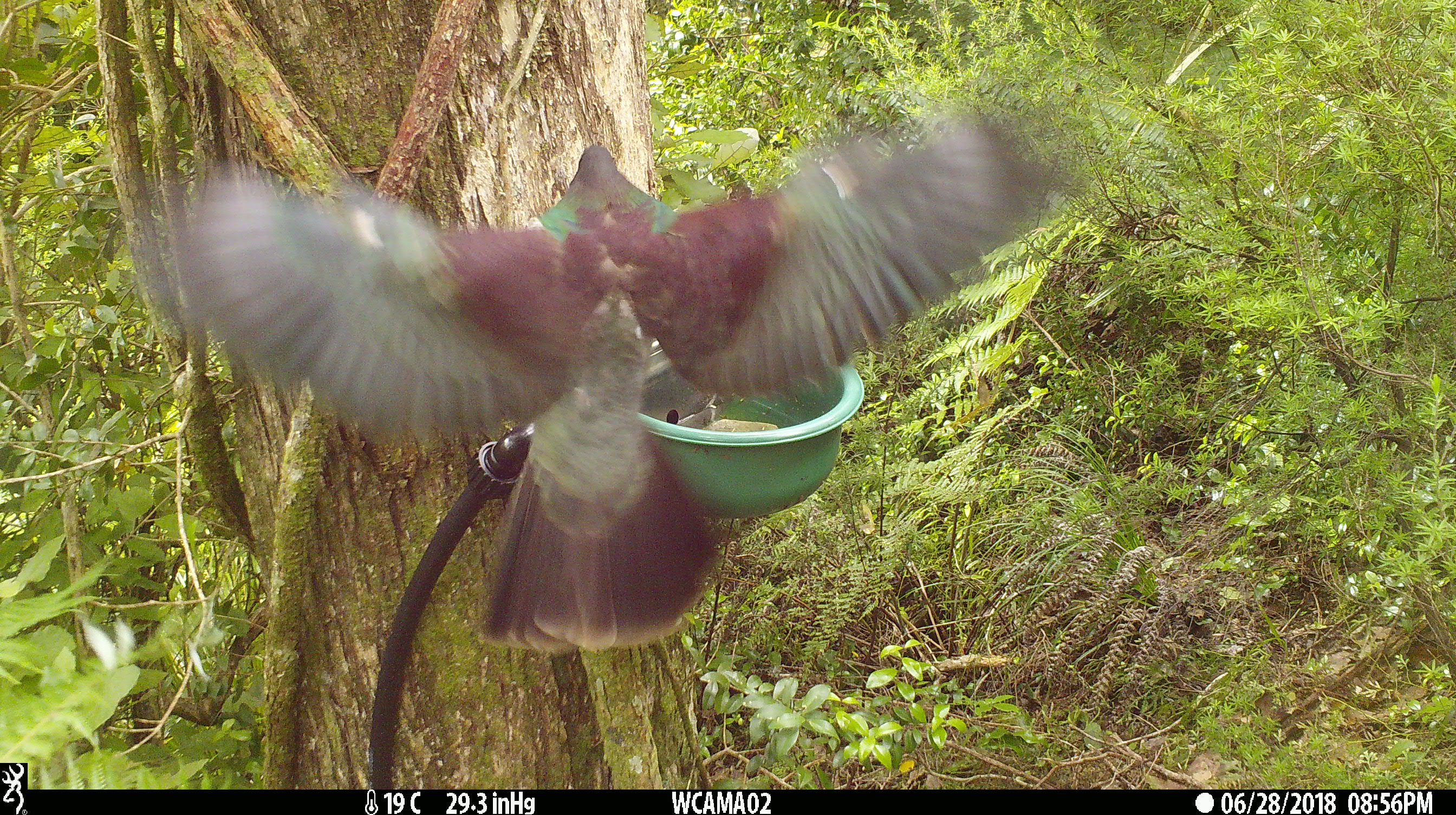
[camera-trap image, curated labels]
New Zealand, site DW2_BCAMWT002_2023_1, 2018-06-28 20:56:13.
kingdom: Animalia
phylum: Chordata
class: Aves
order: Columbiformes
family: Columbidae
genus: Hemiphaga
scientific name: Hemiphaga novaeseelandiae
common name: new zealand pigeon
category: kereru